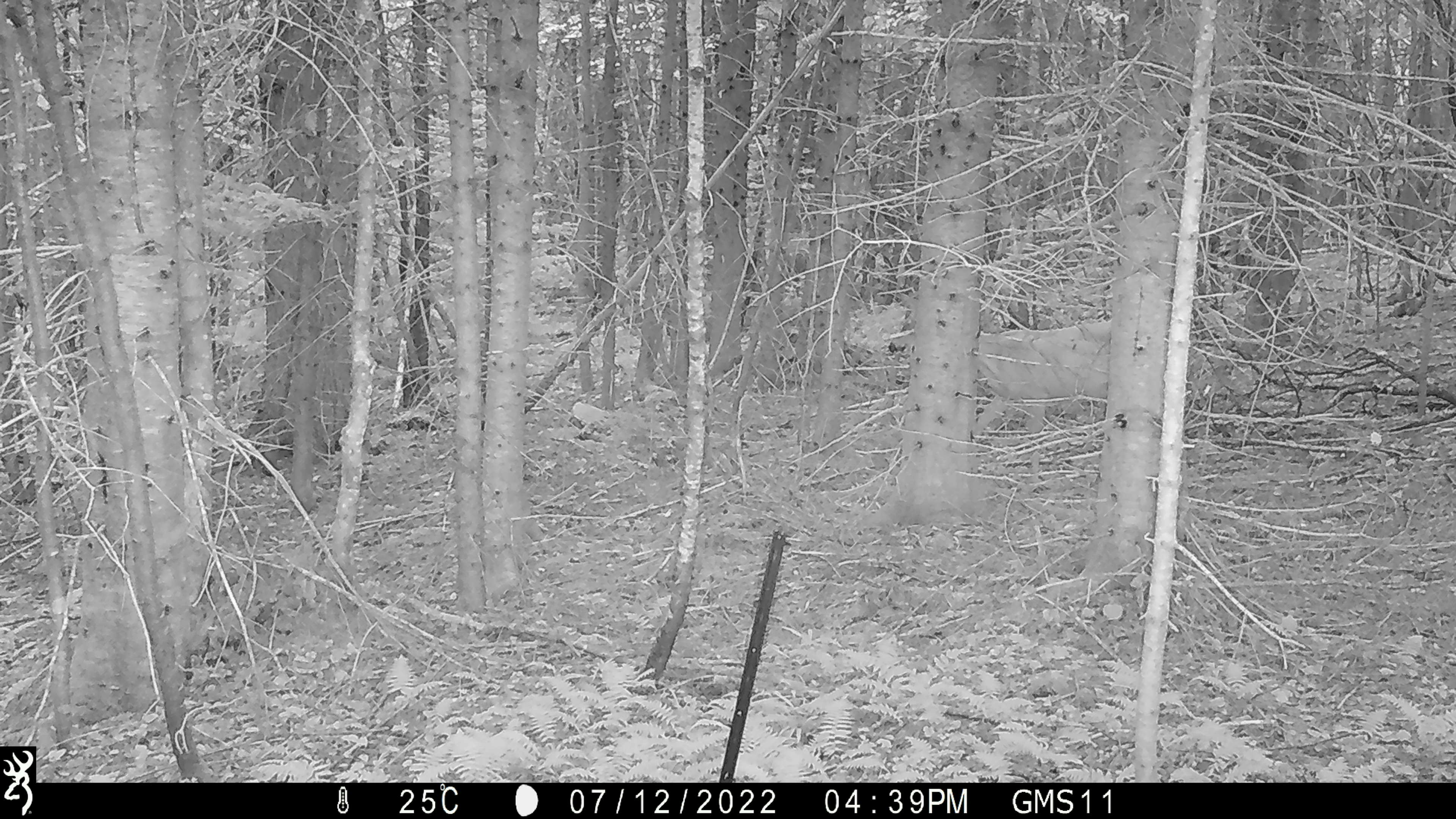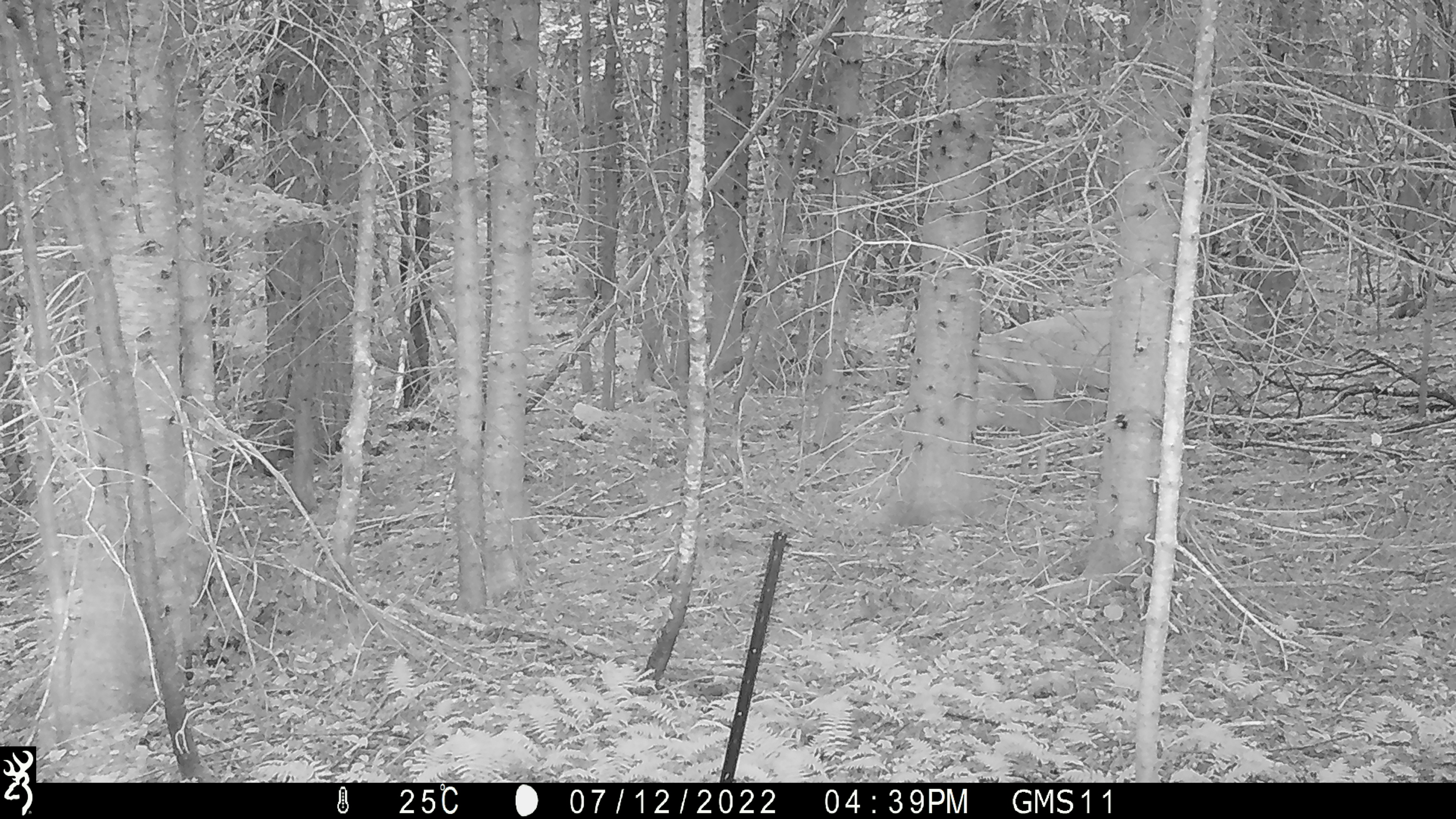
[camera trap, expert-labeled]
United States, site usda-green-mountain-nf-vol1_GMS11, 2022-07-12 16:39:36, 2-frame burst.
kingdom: Animalia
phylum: Chordata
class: Mammalia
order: Artiodactyla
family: Cervidae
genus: Odocoileus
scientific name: Odocoileus virginianus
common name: white-tailed deer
White-tailed deer (Odocoileus virginianus).